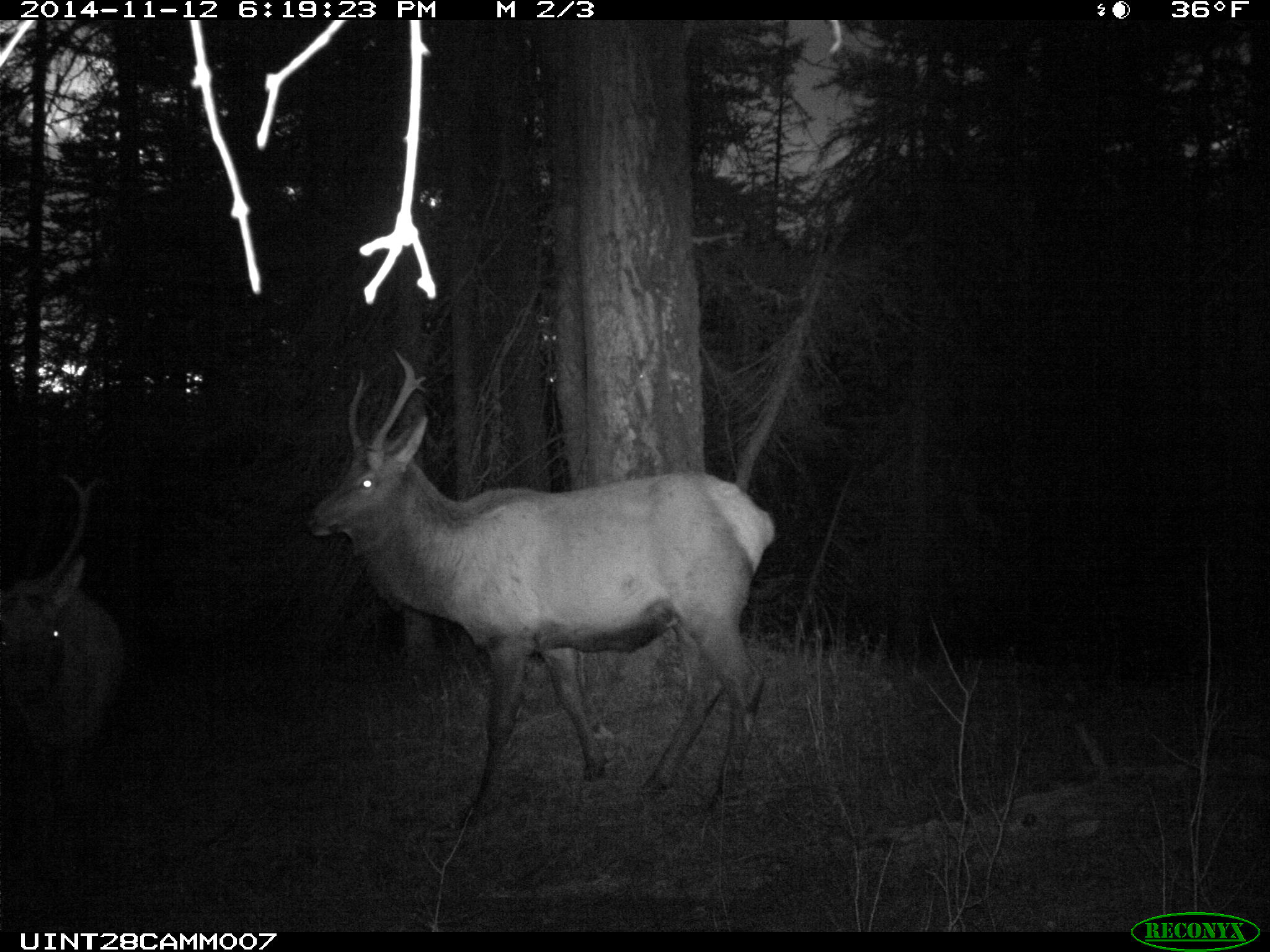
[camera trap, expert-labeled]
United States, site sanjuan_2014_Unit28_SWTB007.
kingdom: Animalia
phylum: Chordata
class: Mammalia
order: Artiodactyla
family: Cervidae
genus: Cervus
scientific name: Cervus elaphus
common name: red deer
Cervus elaphus (red deer).